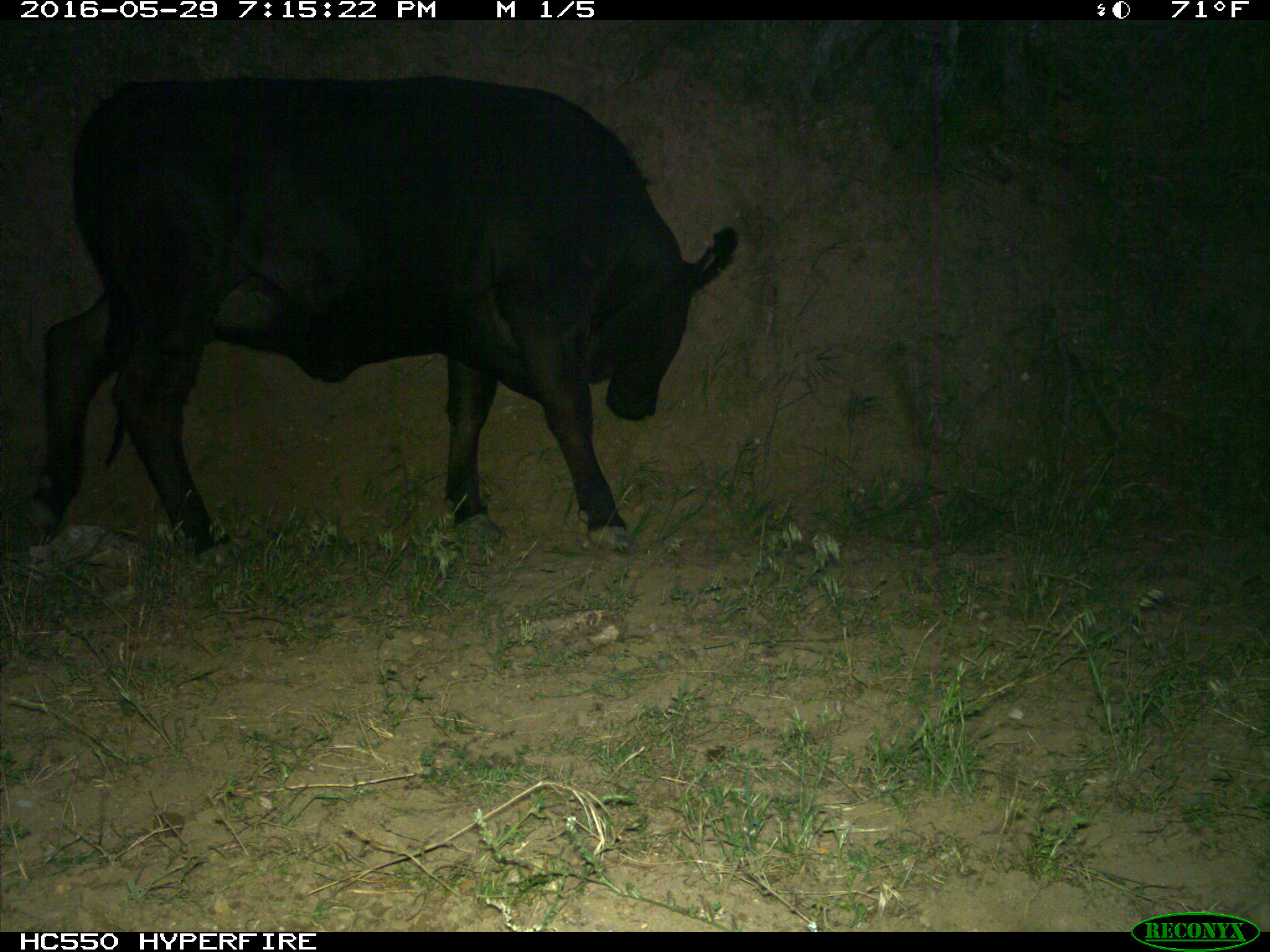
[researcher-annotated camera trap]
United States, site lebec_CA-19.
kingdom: Animalia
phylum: Chordata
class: Mammalia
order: Artiodactyla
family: Bovidae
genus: Bos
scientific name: Bos taurus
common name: domestic cow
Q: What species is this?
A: Bos taurus (domestic cow).